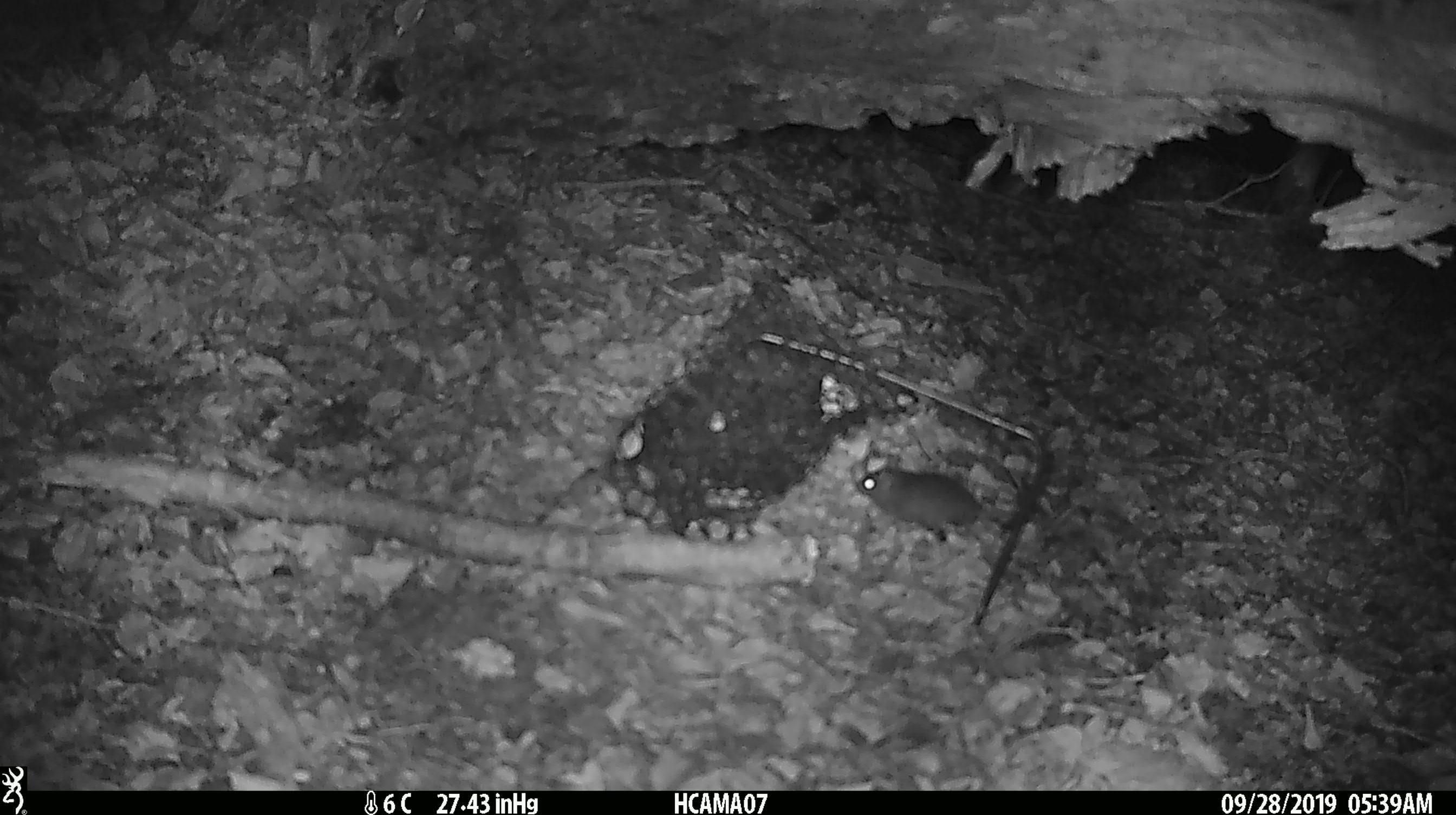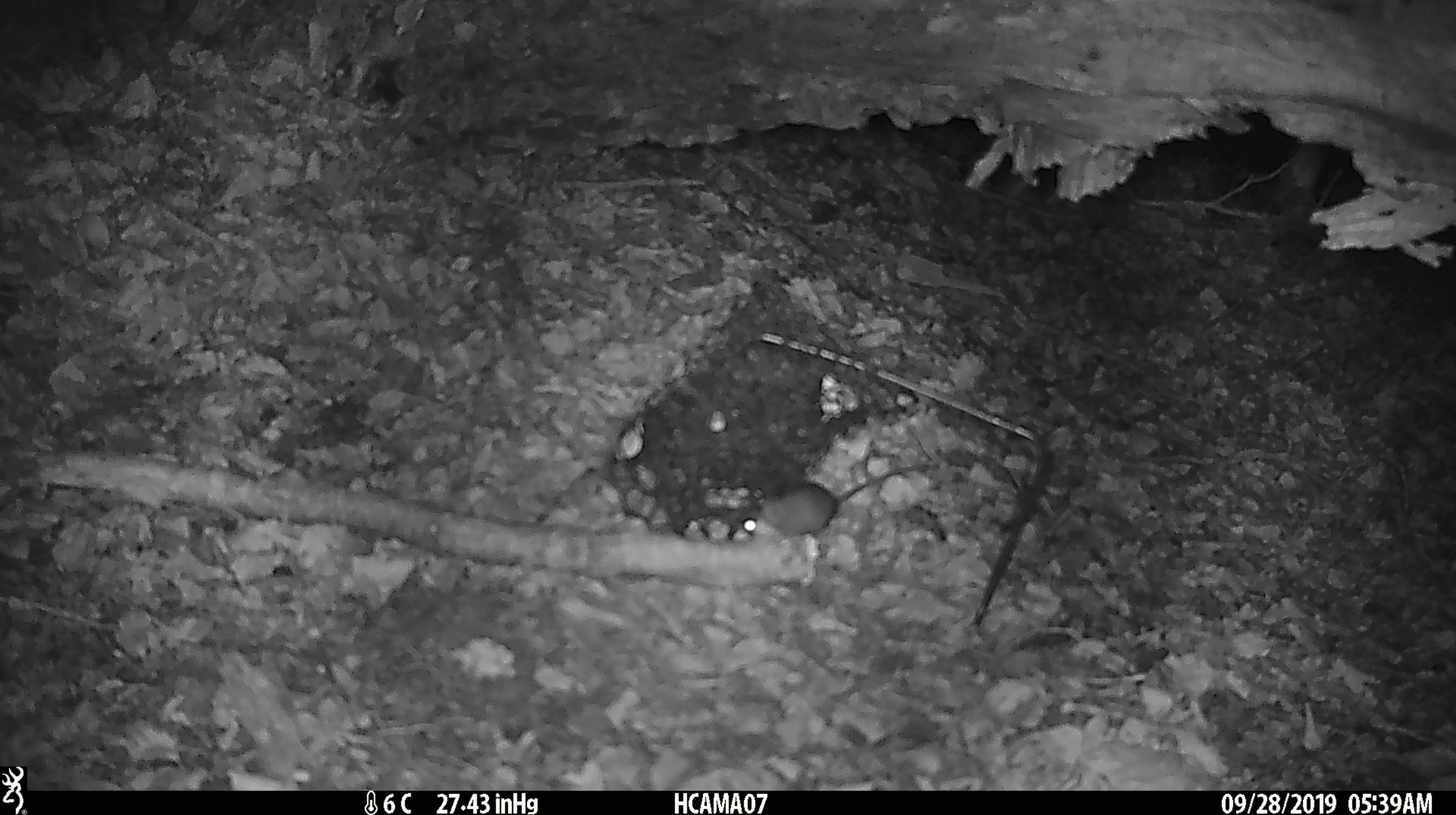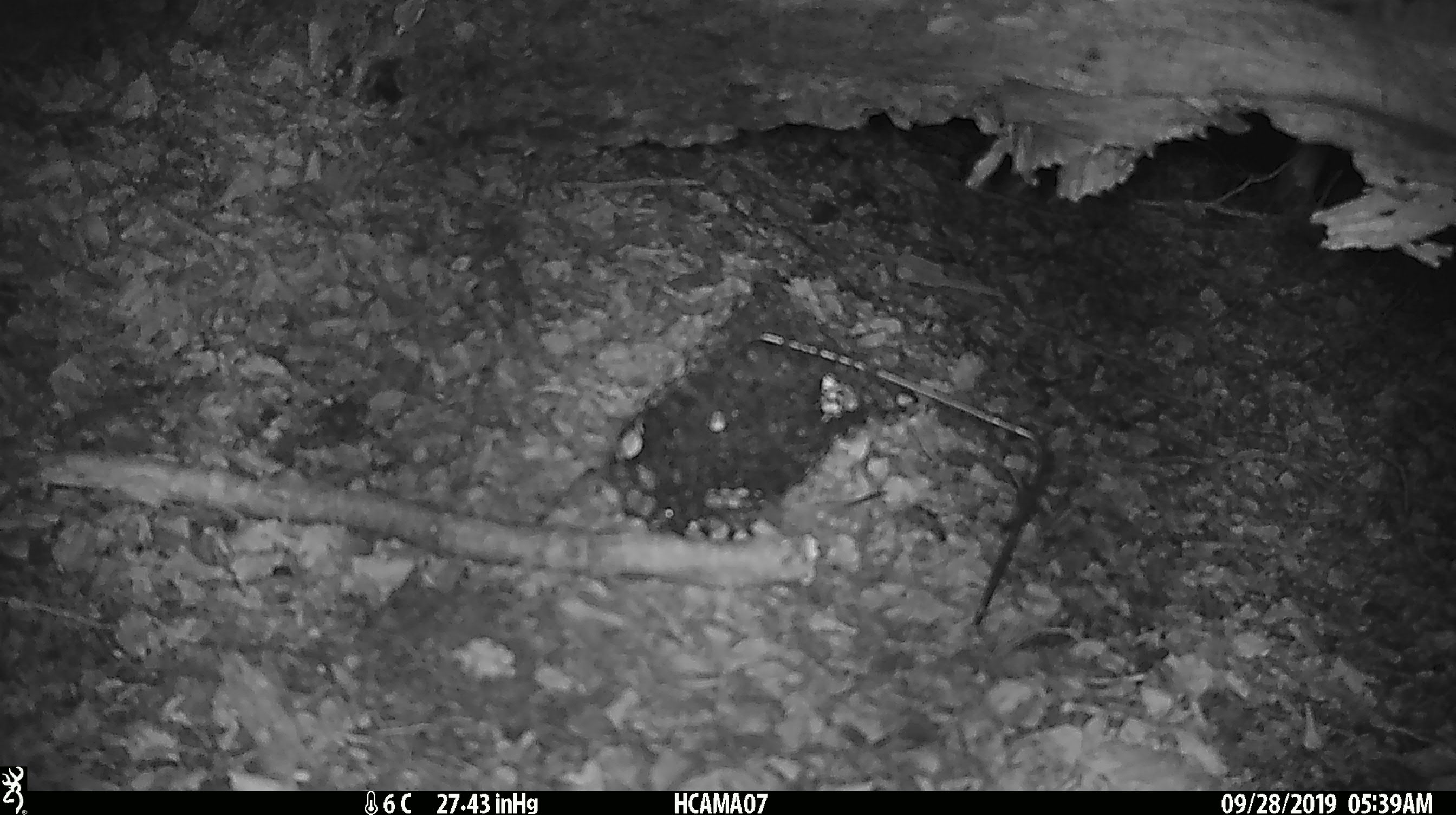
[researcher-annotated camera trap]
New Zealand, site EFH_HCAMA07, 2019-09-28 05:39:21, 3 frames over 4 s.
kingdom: Animalia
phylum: Chordata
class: Mammalia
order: Rodentia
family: Muridae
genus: Mus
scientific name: Mus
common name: mouse